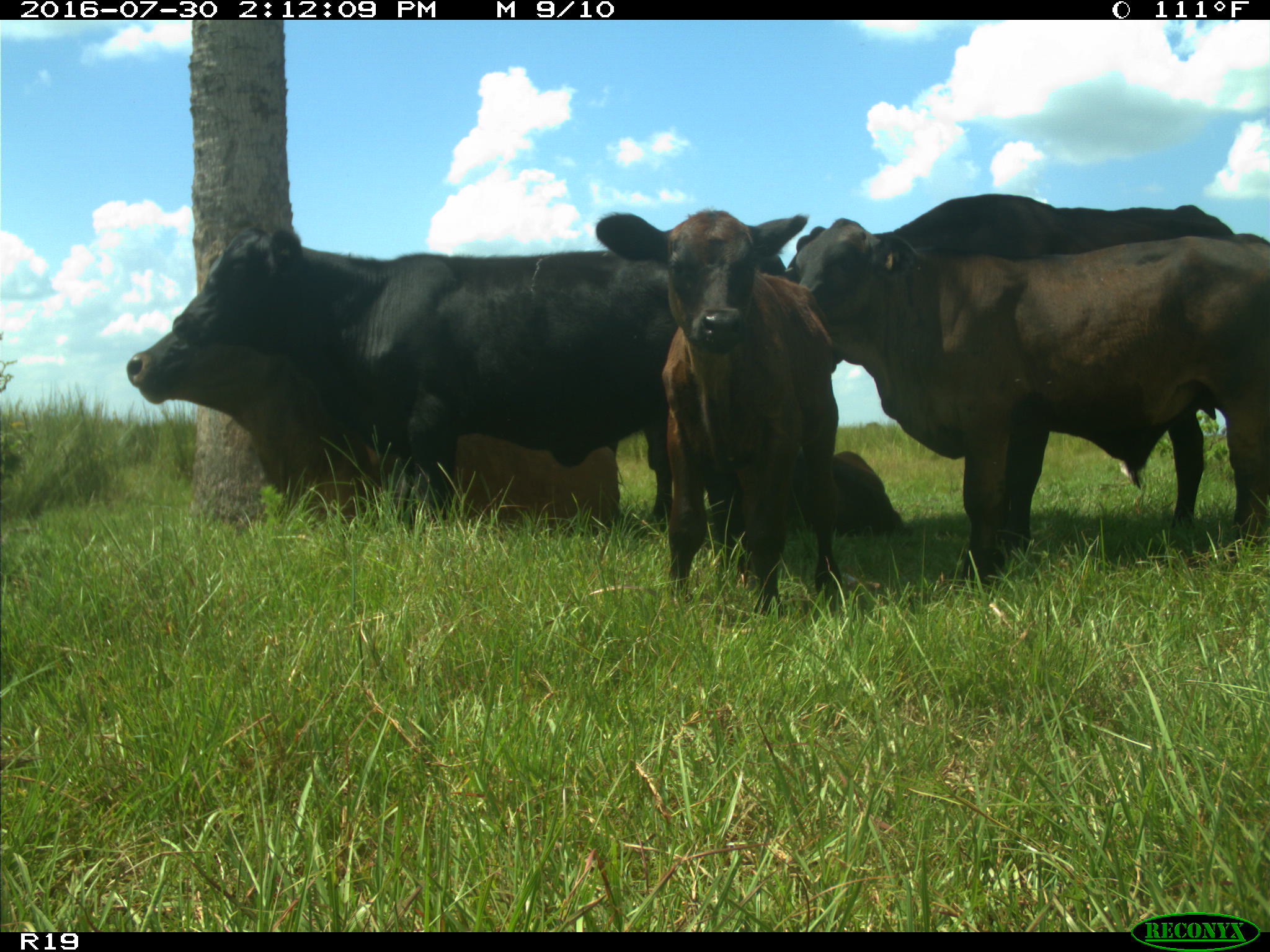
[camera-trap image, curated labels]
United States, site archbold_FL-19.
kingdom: Animalia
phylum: Chordata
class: Mammalia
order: Artiodactyla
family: Bovidae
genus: Bos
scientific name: Bos taurus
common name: domestic cow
Bos taurus (domestic cow).